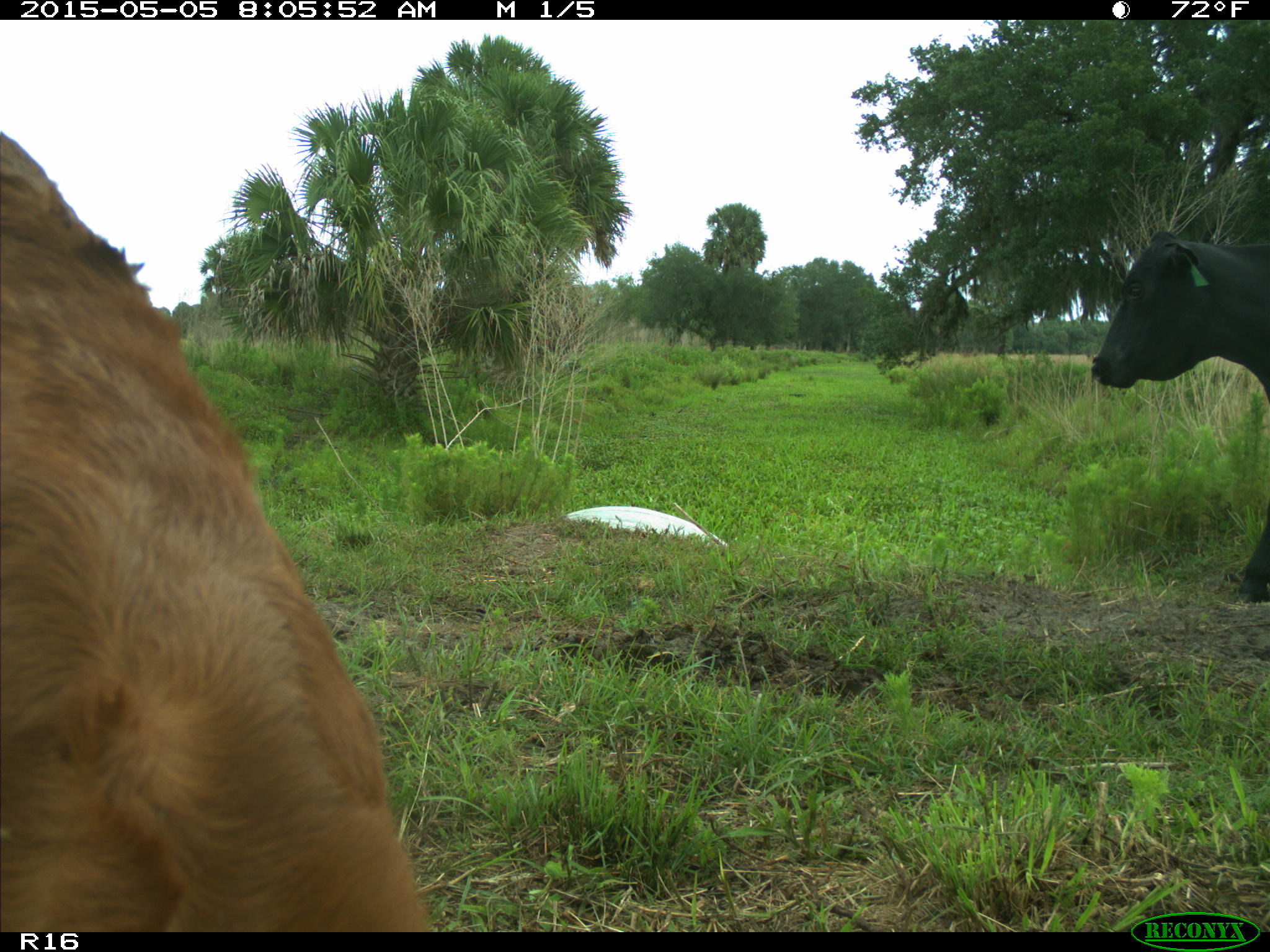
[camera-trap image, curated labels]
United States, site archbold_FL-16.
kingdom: Animalia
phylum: Chordata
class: Mammalia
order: Artiodactyla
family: Bovidae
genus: Bos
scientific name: Bos taurus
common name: domestic cow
Bos taurus (domestic cow).